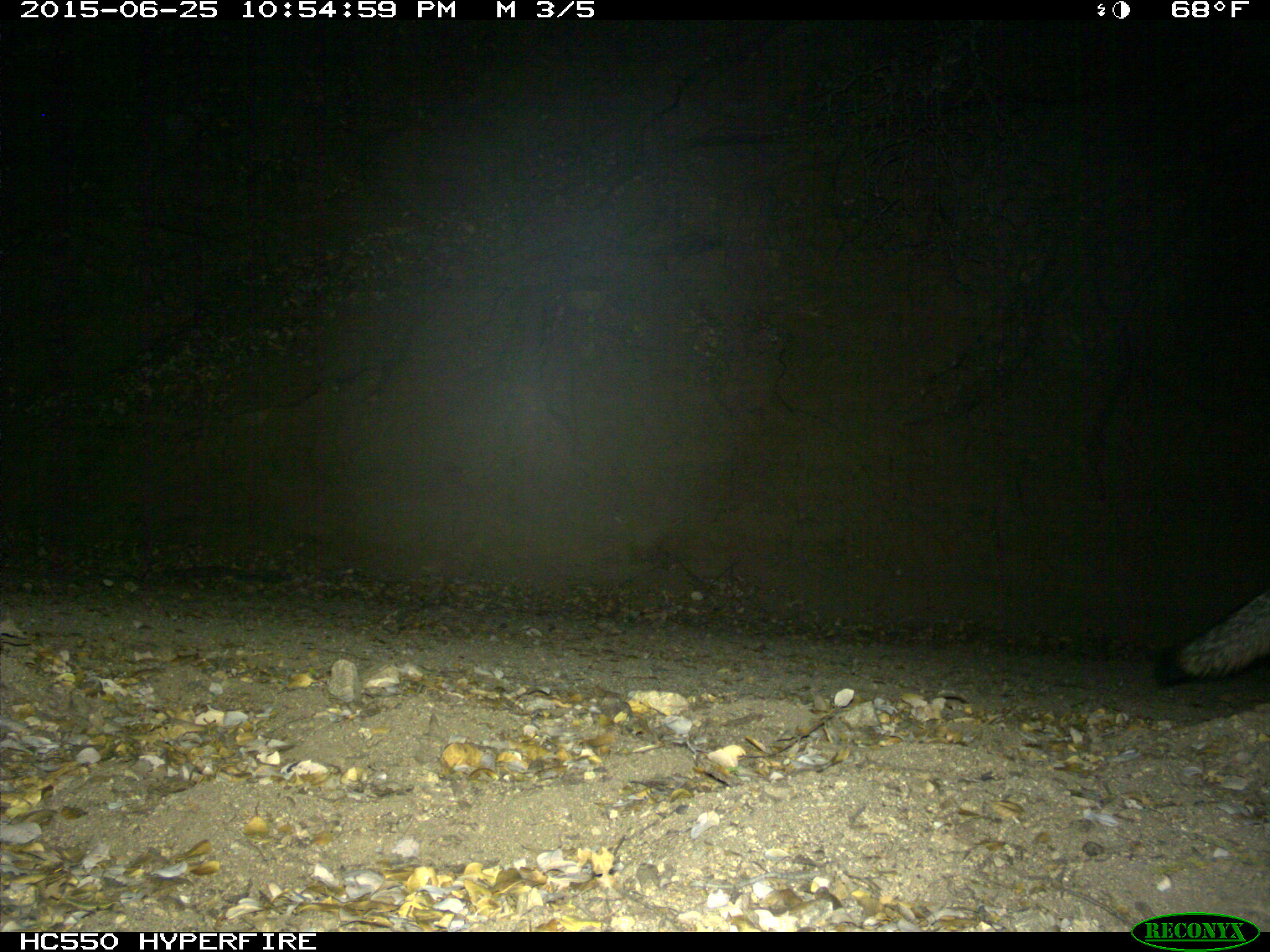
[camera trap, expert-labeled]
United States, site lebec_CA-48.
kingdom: Animalia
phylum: Chordata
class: Mammalia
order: Carnivora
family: Canidae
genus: Urocyon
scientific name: Urocyon cinereoargenteus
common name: gray fox